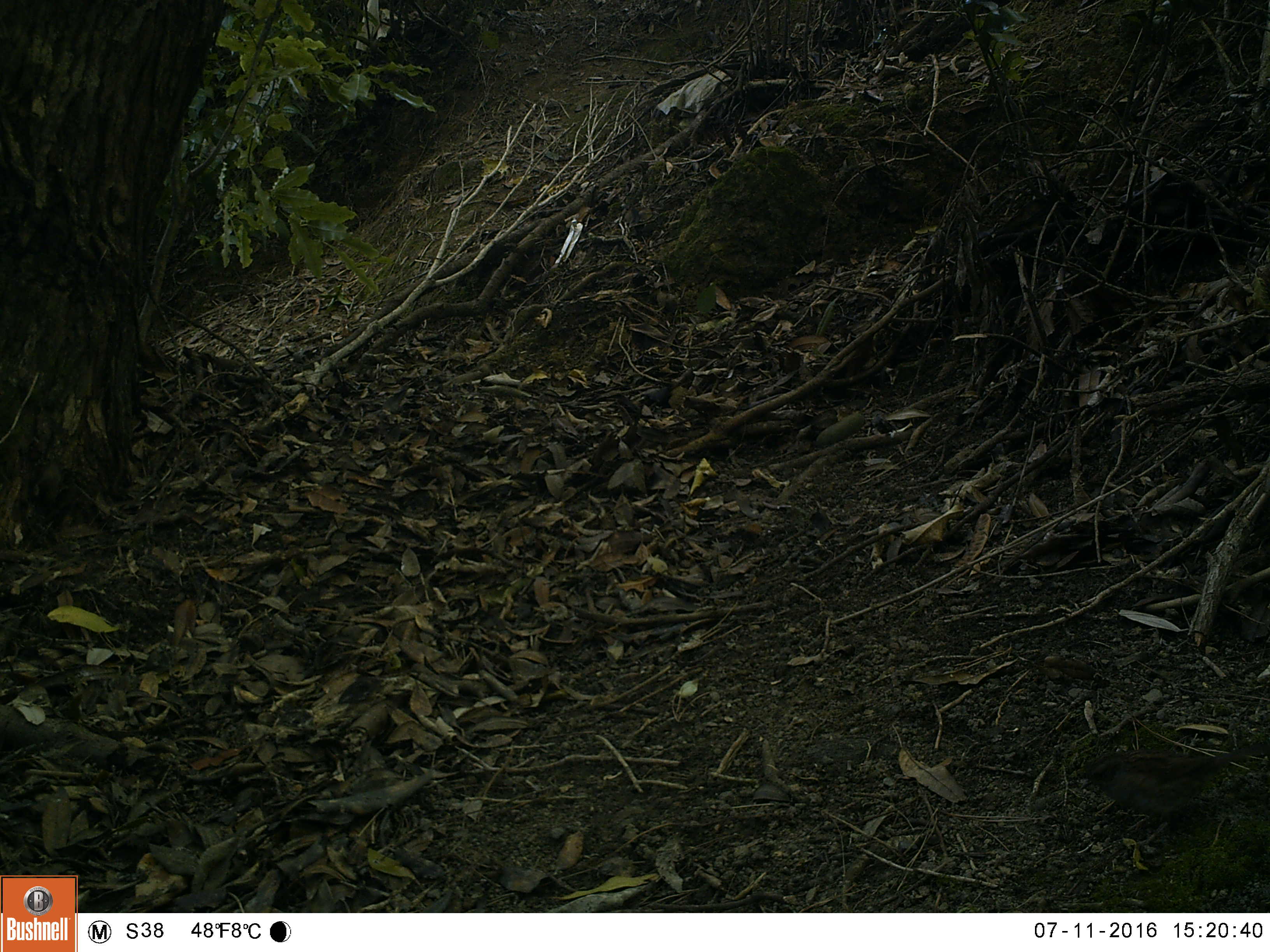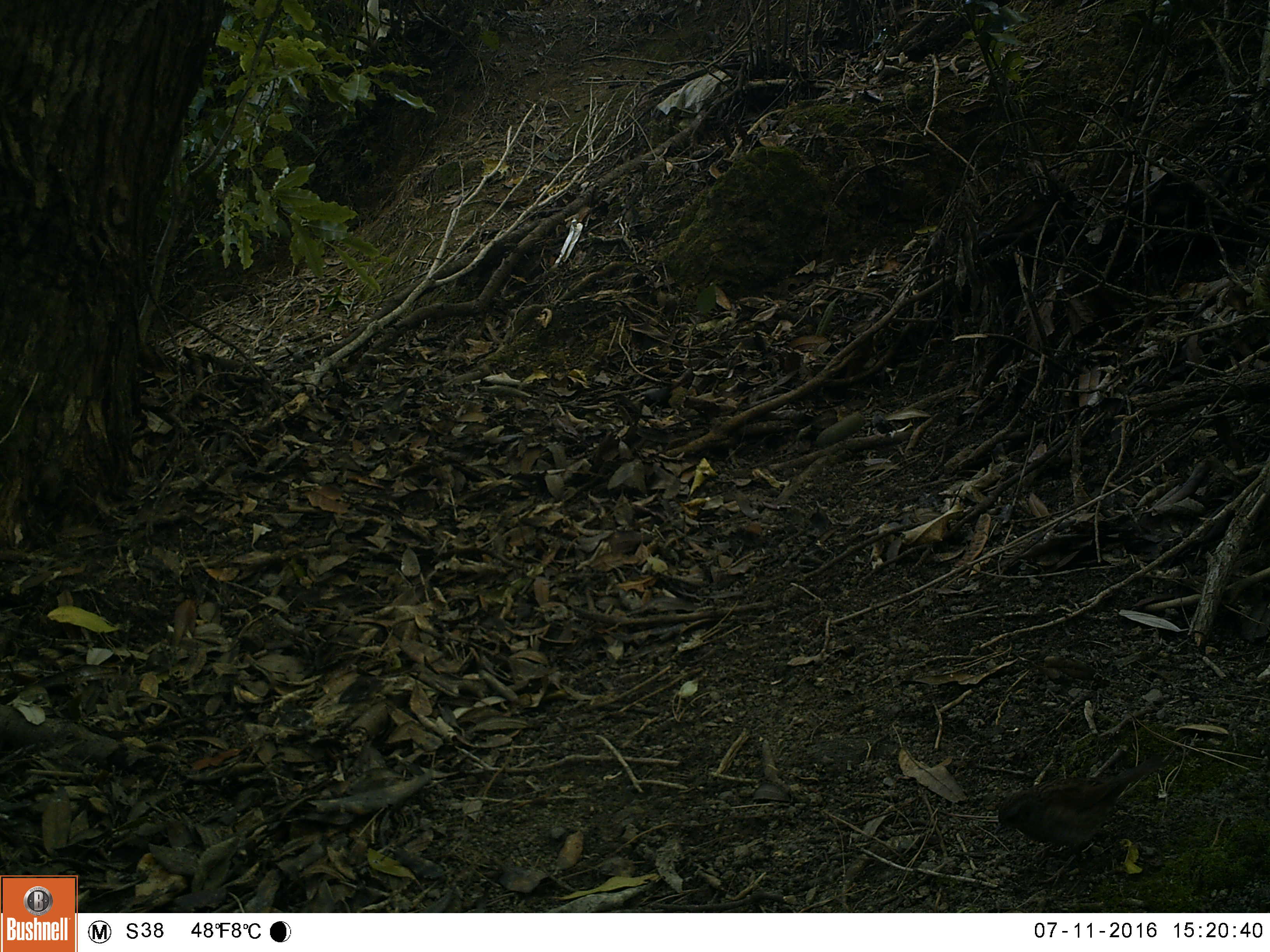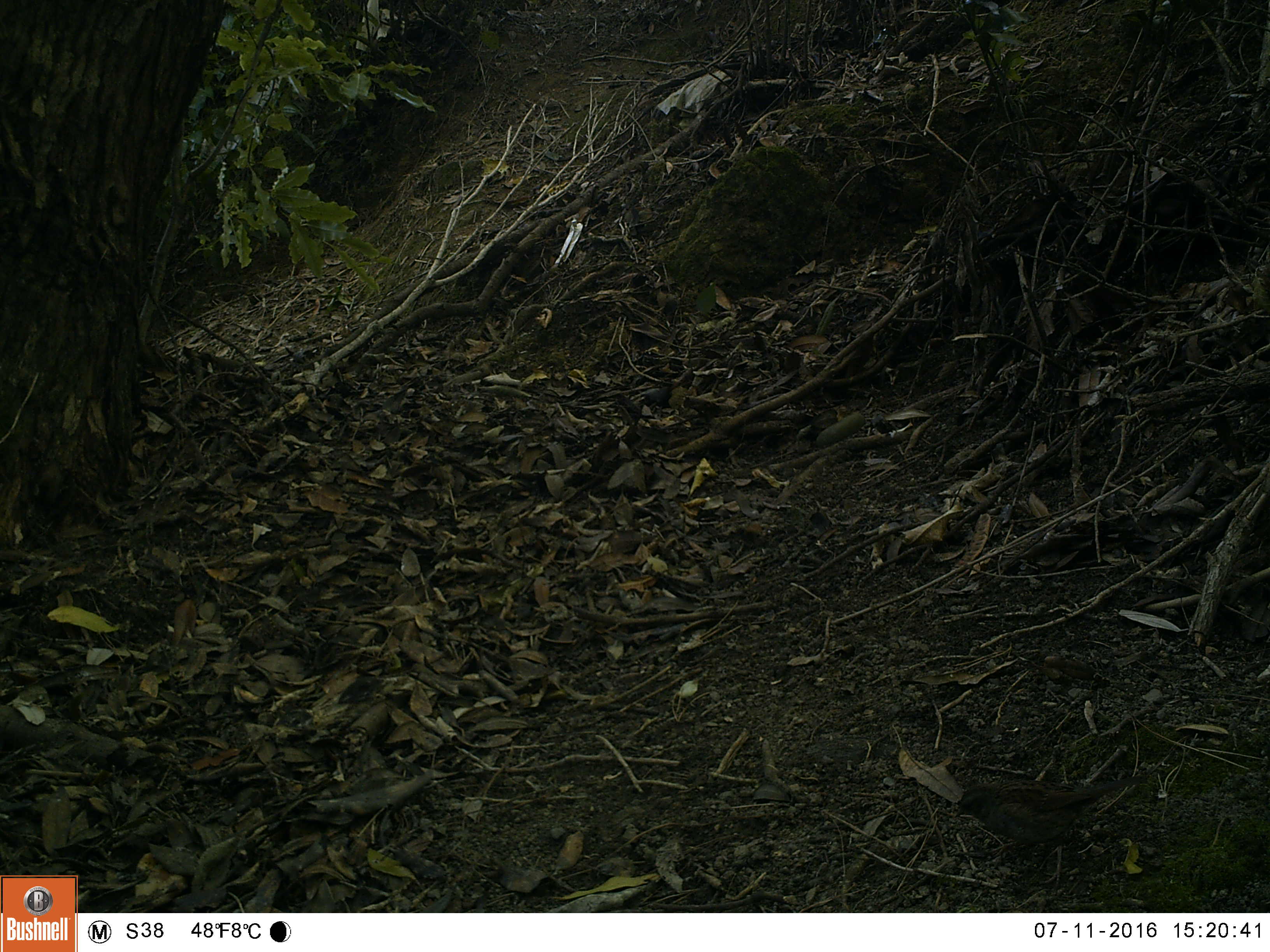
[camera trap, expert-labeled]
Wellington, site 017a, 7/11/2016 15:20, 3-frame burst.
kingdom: Animalia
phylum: Chordata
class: Aves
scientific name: Aves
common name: bird